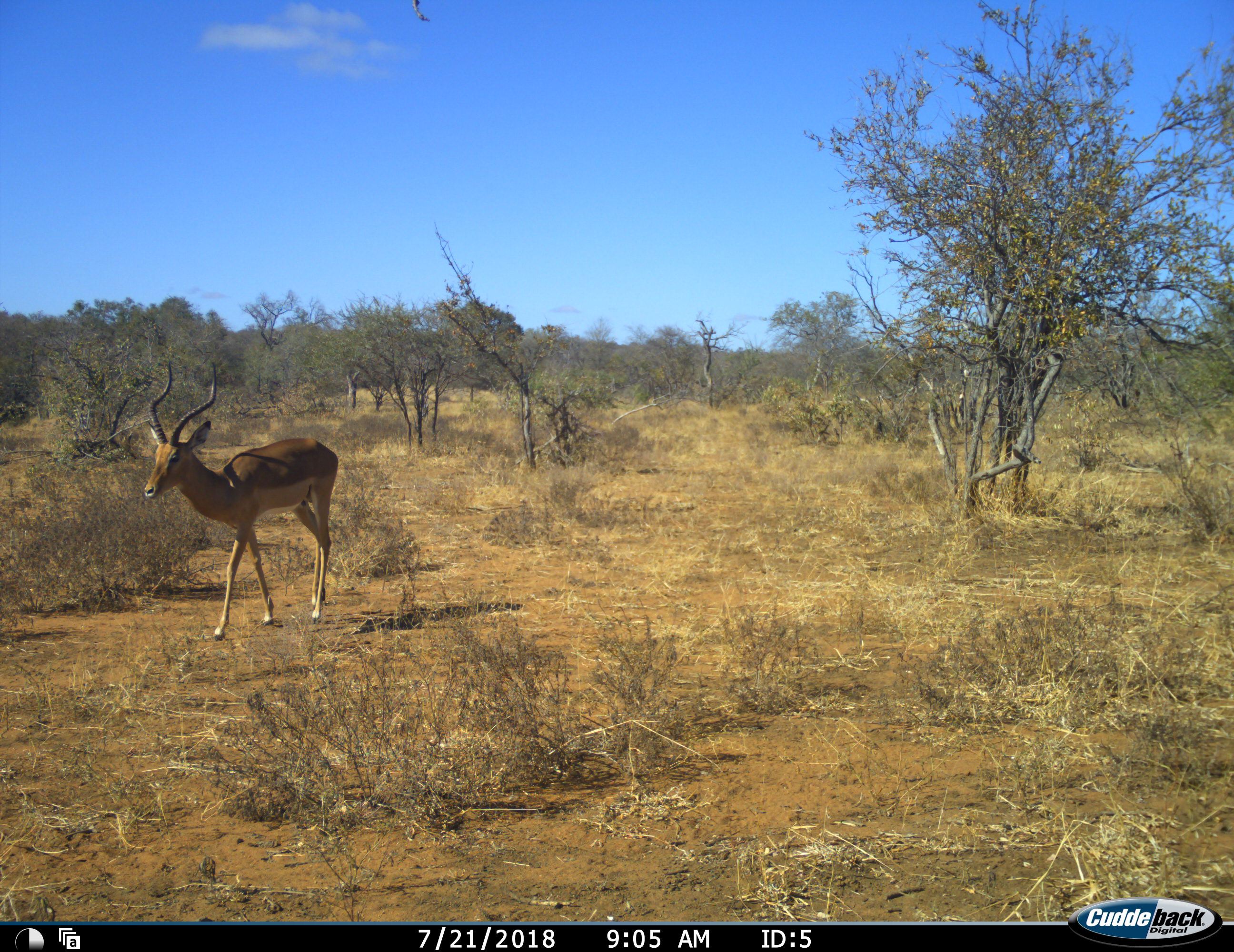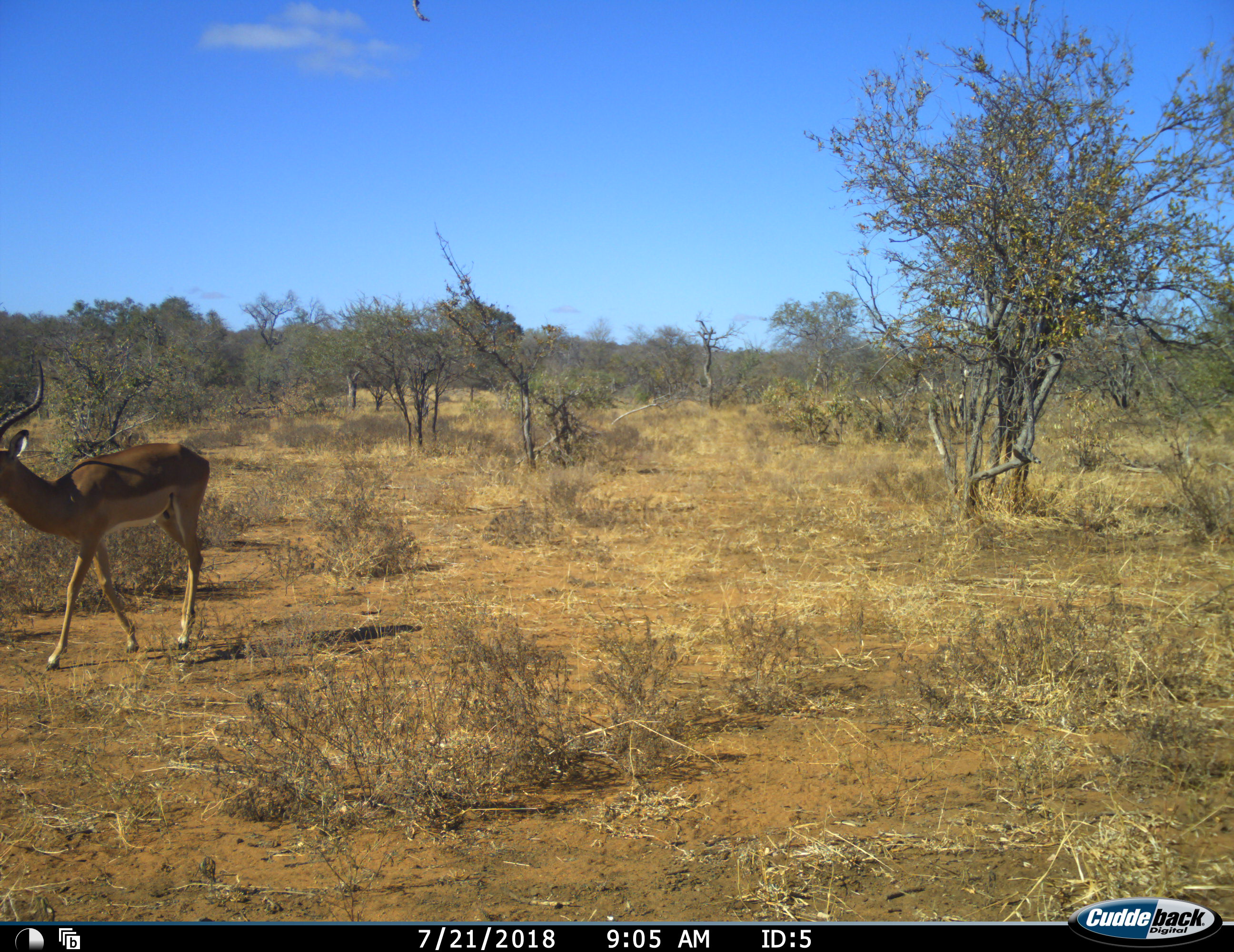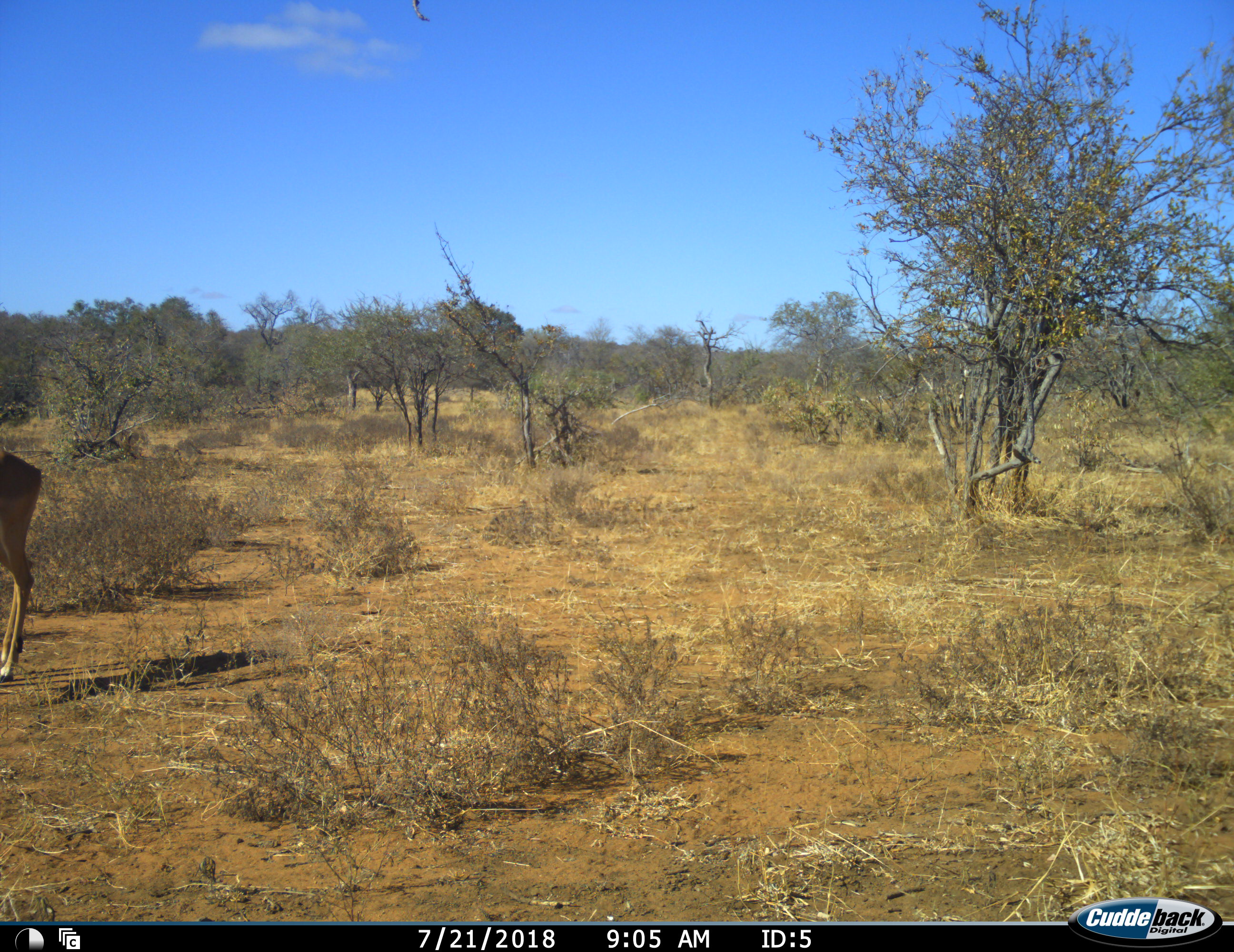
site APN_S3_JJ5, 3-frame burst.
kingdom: Animalia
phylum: Chordata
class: Mammalia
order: Artiodactyla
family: Bovidae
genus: Aepyceros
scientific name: Aepyceros melampus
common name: impala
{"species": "impala (Aepyceros melampus)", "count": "1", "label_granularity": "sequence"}